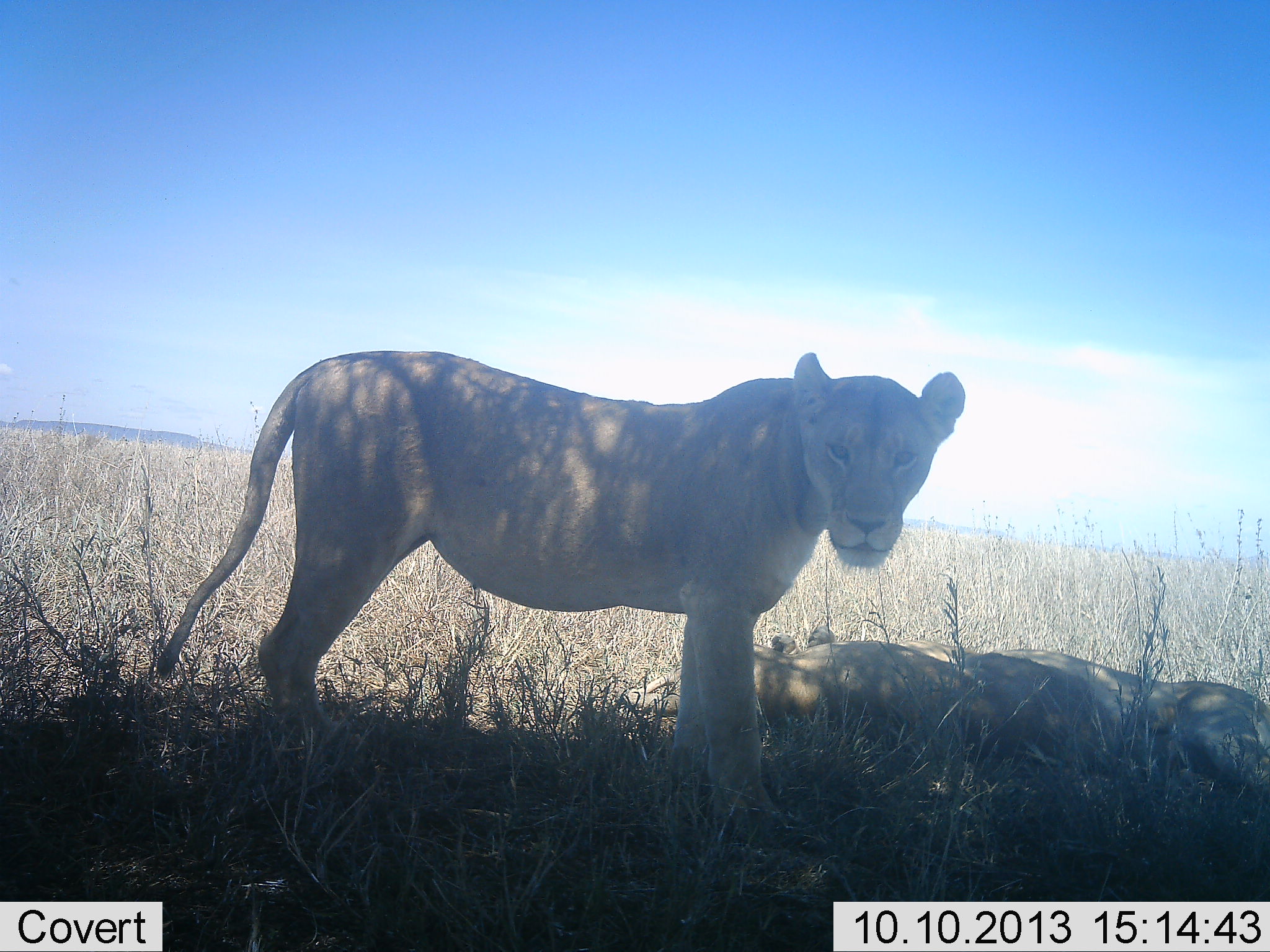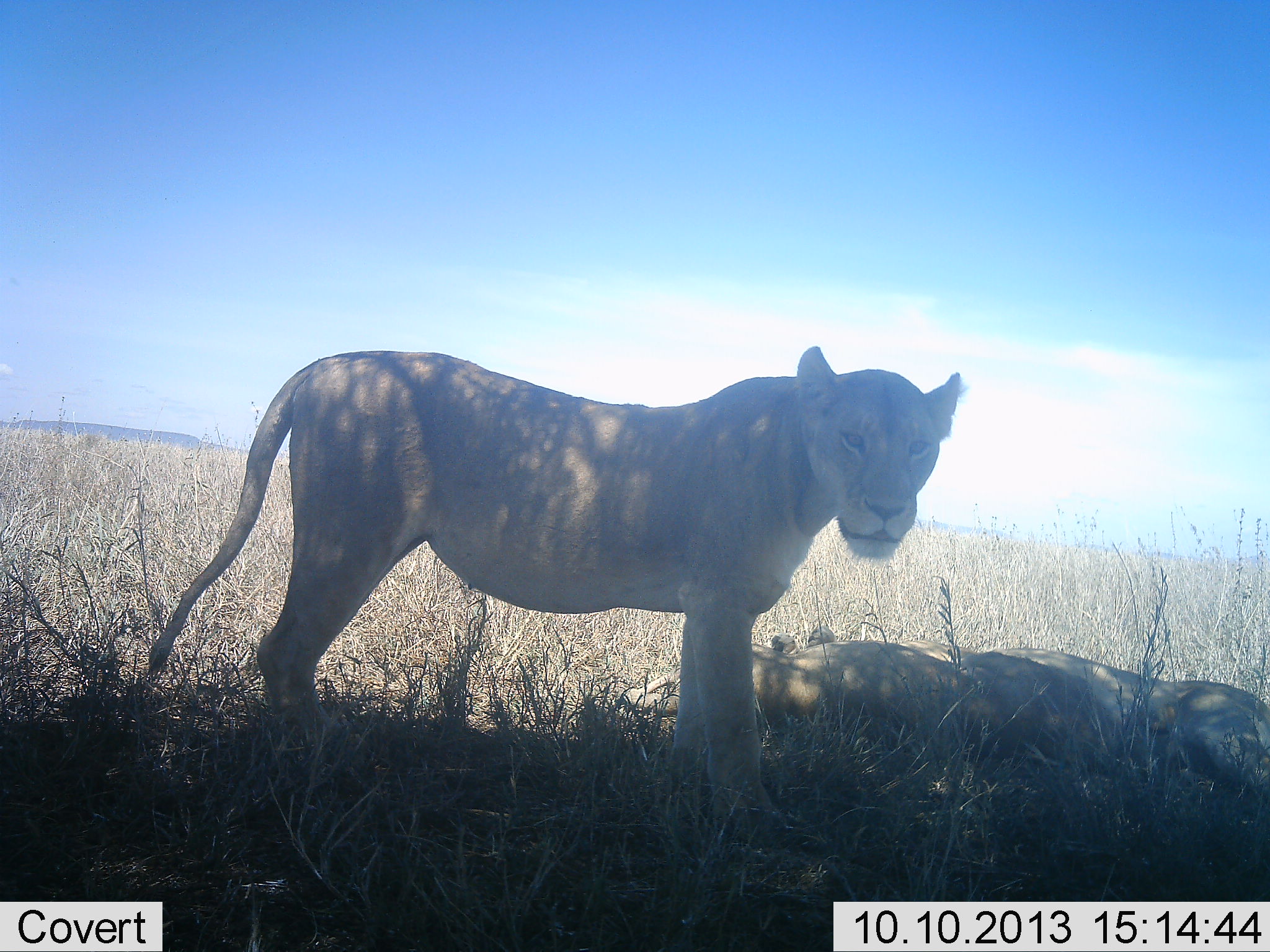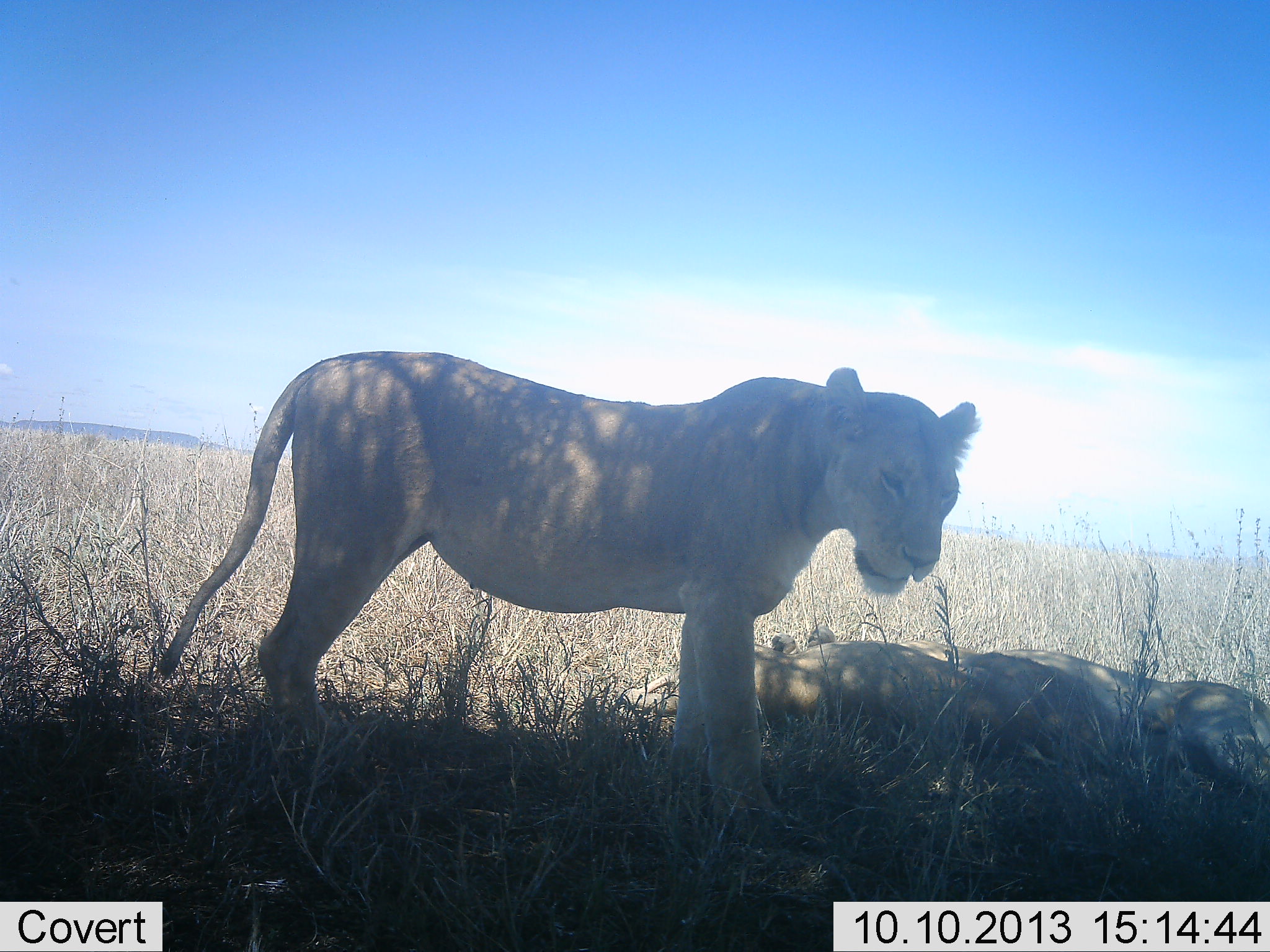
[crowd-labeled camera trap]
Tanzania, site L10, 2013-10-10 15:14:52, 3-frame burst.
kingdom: Animalia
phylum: Chordata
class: Mammalia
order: Carnivora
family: Felidae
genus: Panthera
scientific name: Panthera leo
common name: lion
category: lionfemale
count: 2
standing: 89%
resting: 84%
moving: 0%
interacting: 0%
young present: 0%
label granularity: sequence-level